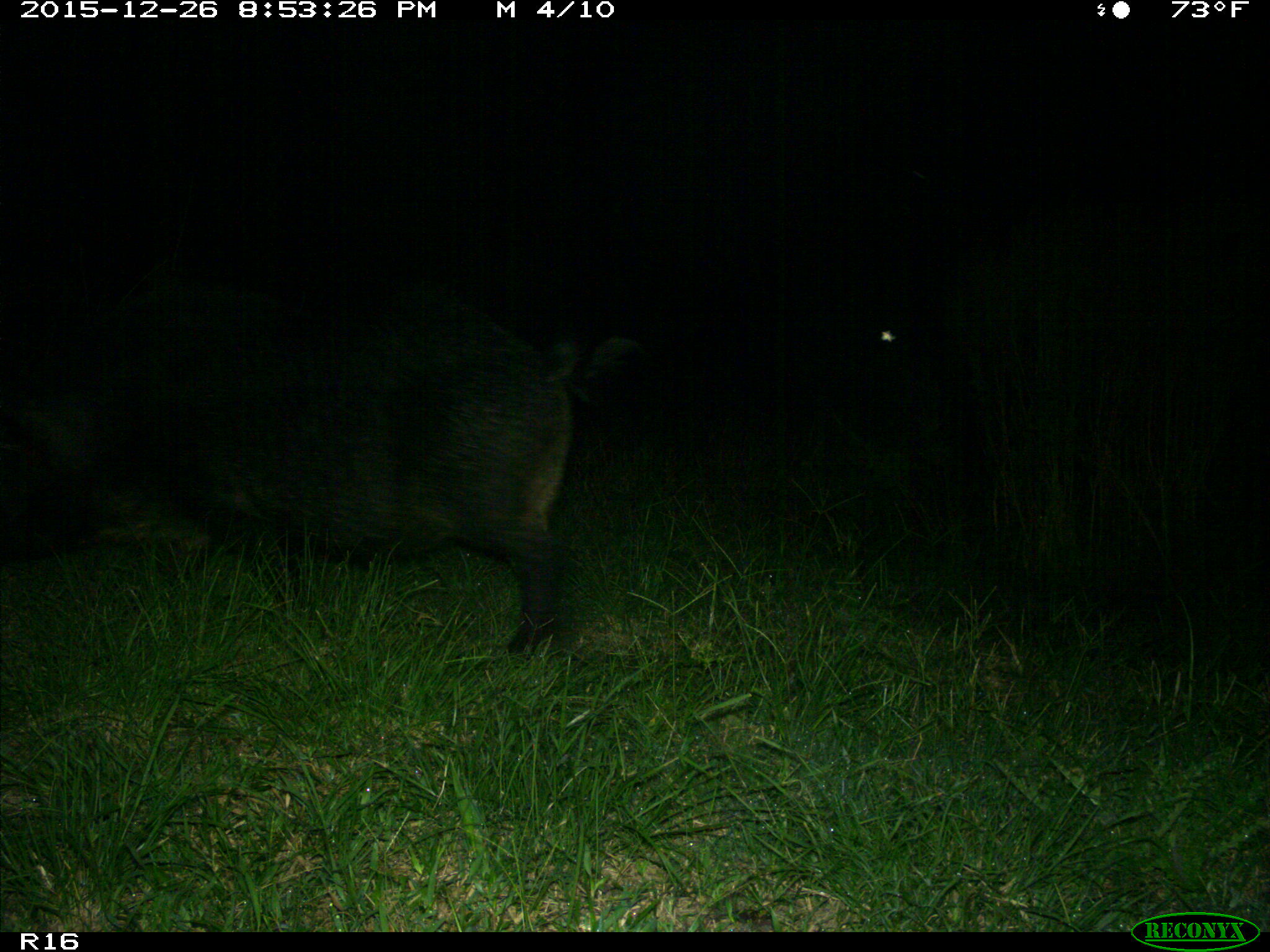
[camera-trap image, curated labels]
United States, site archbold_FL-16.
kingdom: Animalia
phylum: Chordata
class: Mammalia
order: Artiodactyla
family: Suidae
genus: Sus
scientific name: Sus scrofa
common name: wild boar